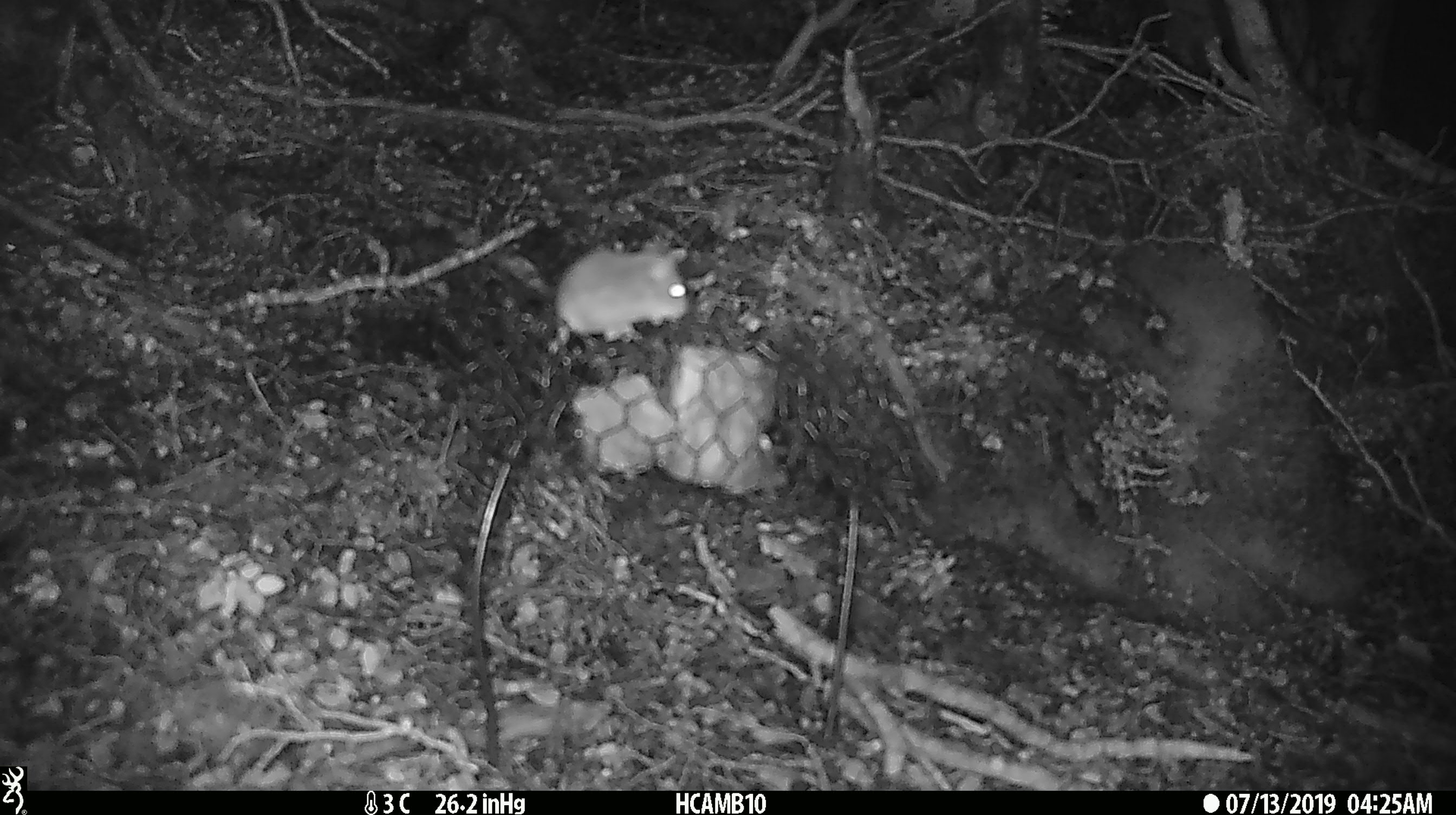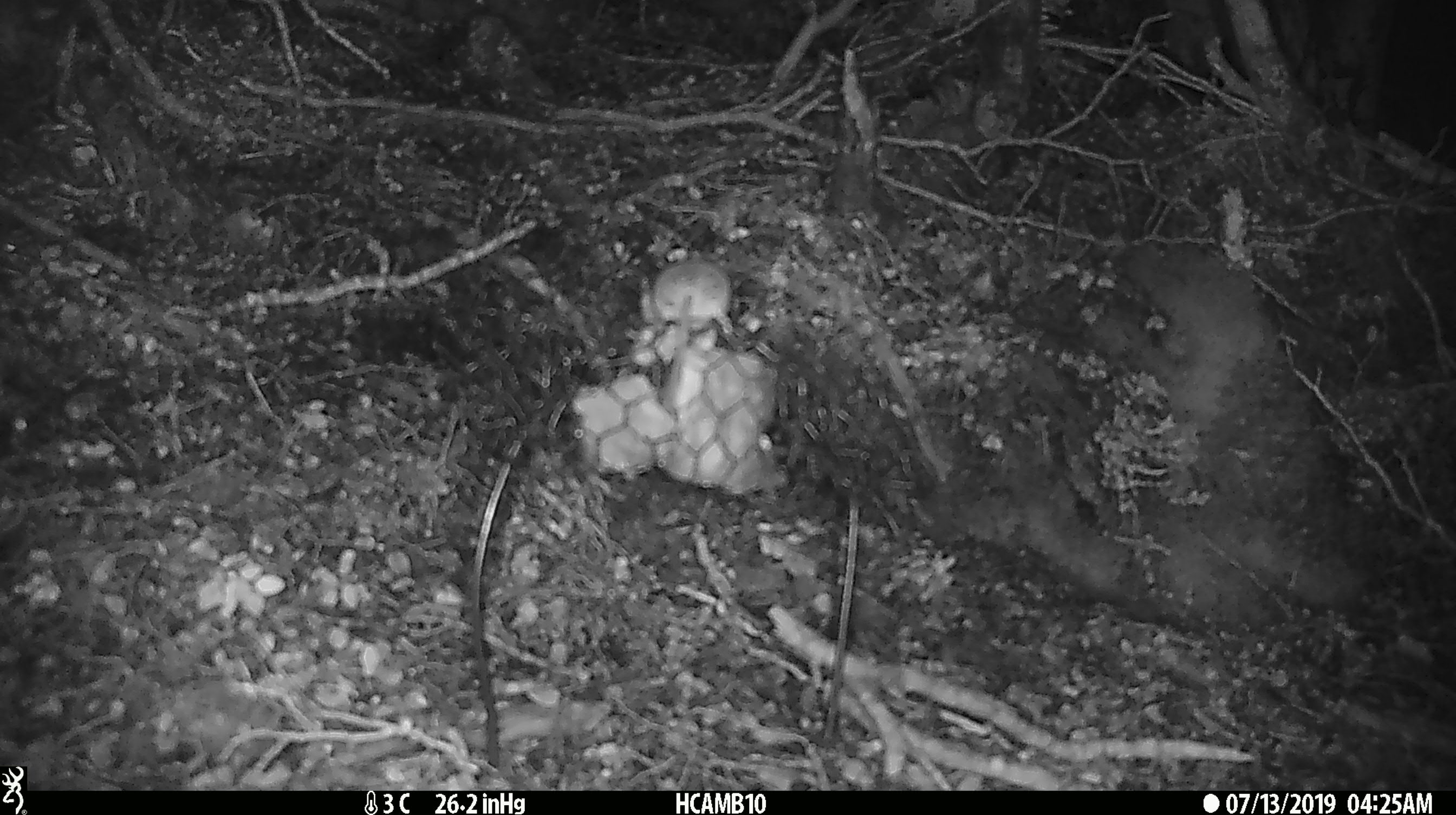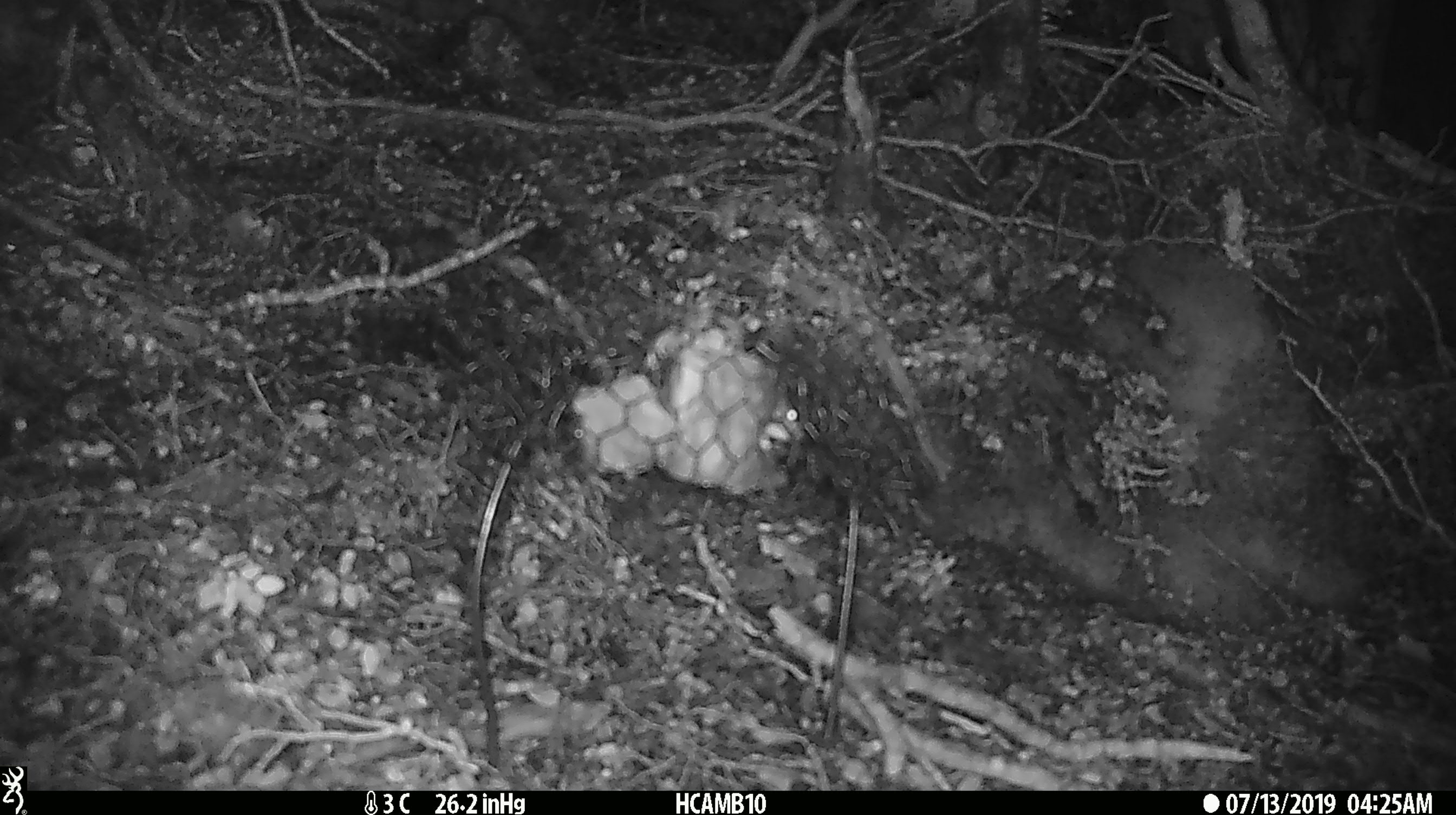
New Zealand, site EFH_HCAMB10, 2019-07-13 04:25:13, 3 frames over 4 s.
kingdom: Animalia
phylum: Chordata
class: Mammalia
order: Rodentia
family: Muridae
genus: Mus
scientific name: Mus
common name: mouse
Mouse (Mus).